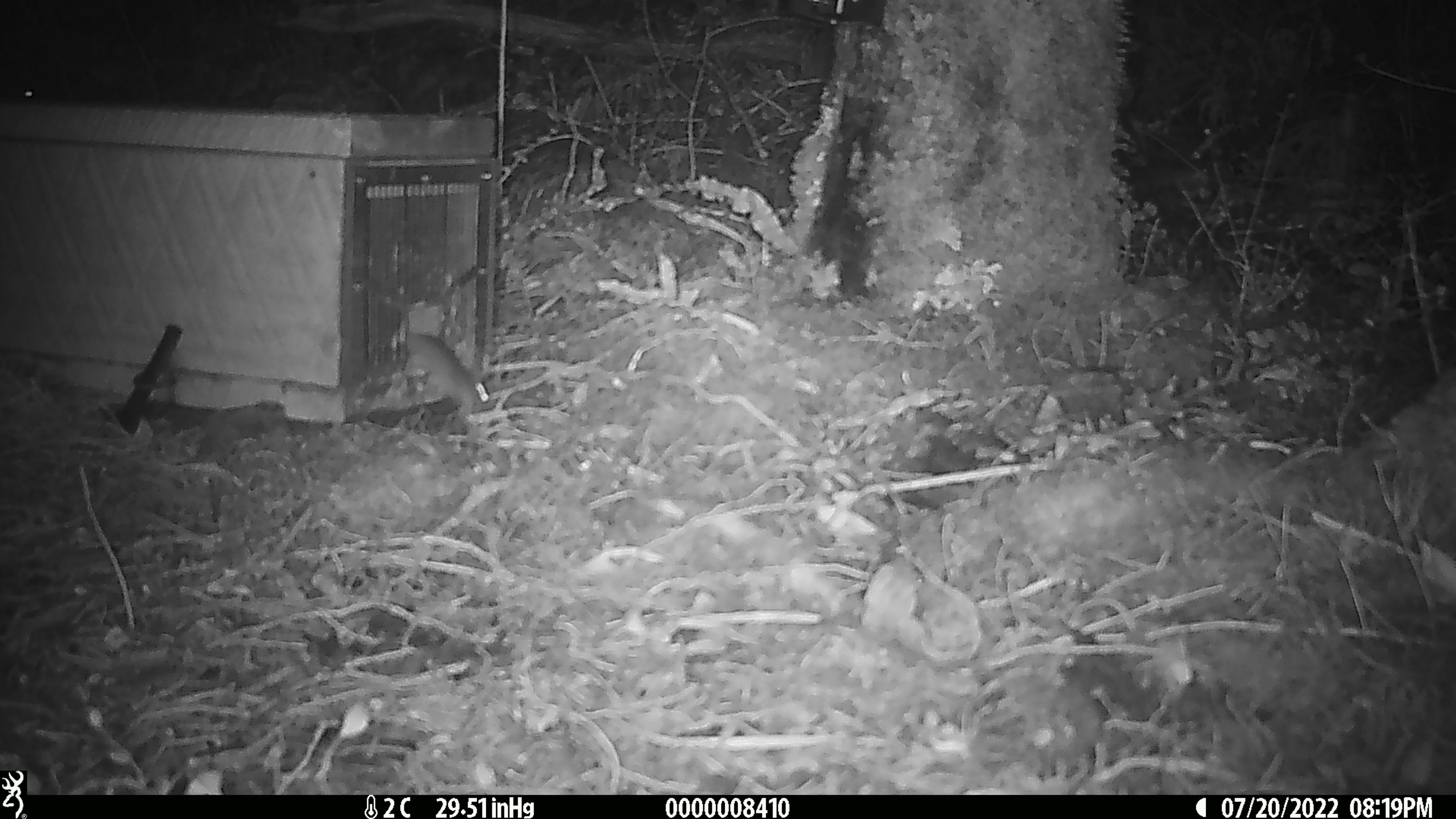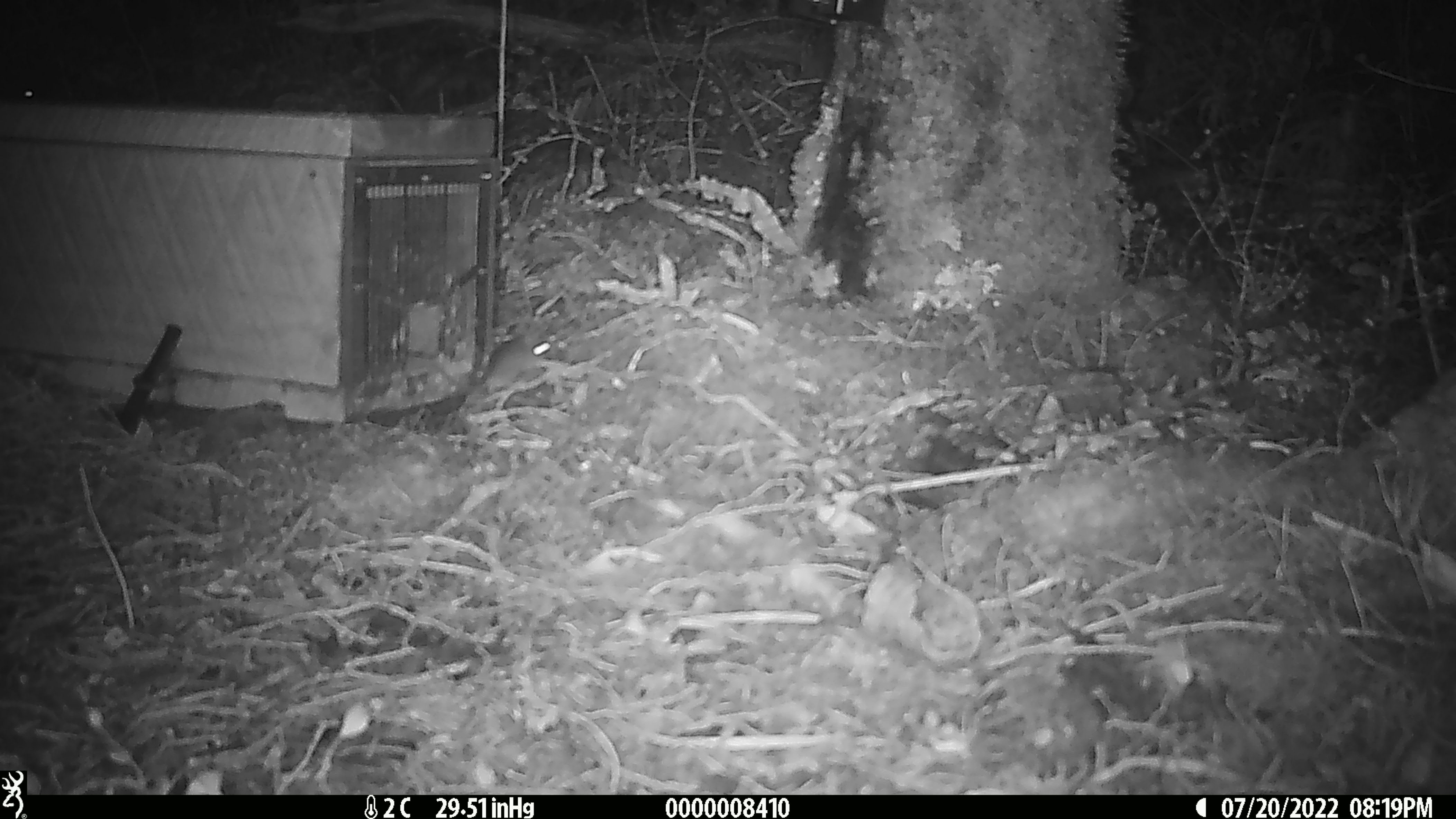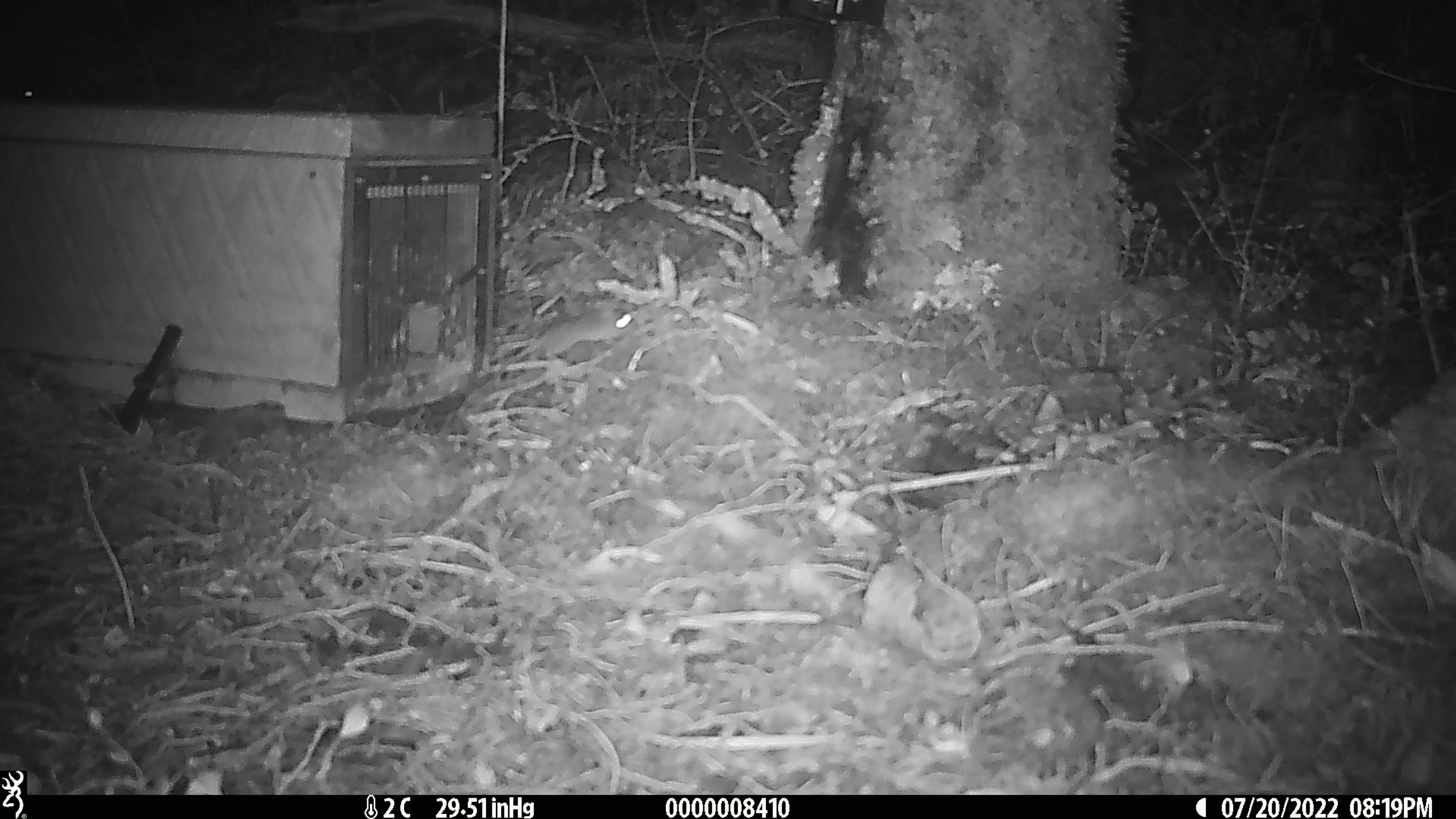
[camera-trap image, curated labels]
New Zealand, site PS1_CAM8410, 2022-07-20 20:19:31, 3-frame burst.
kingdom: Animalia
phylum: Chordata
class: Mammalia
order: Rodentia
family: Muridae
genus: Mus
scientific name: Mus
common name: mouse